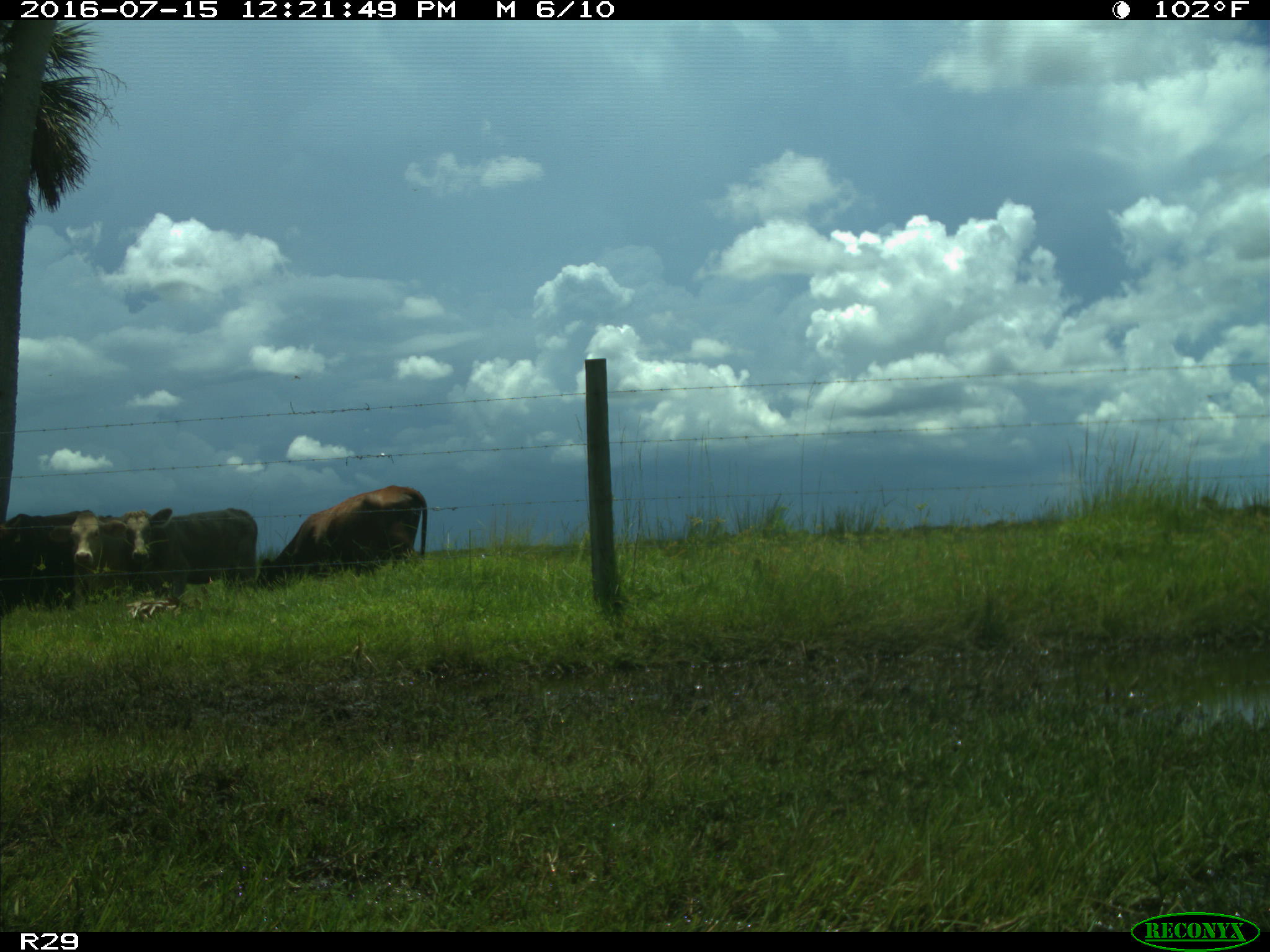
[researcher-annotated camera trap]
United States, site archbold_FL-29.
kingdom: Animalia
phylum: Chordata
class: Mammalia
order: Artiodactyla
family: Bovidae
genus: Bos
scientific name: Bos taurus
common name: domestic cow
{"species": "Bos taurus (domestic cow)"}